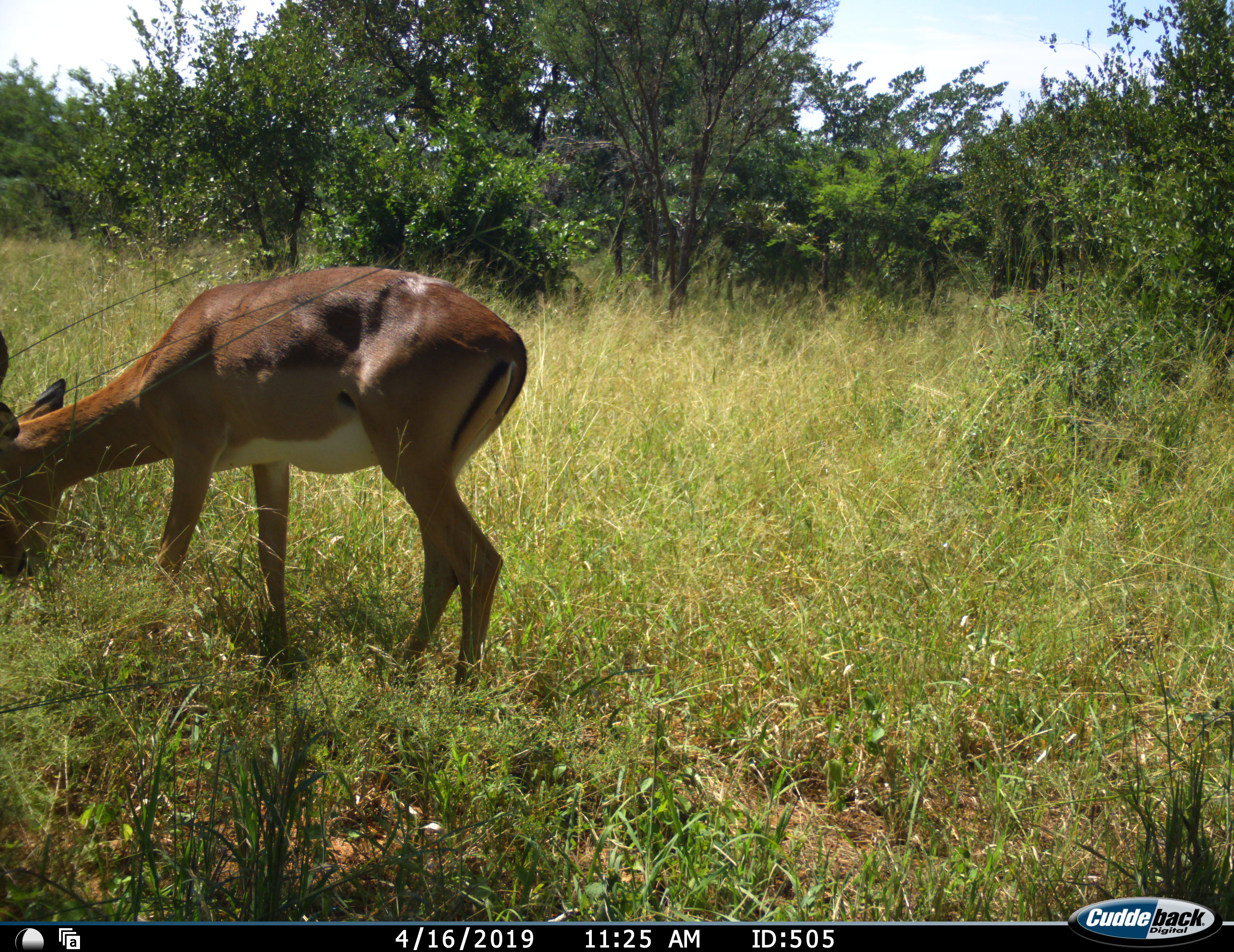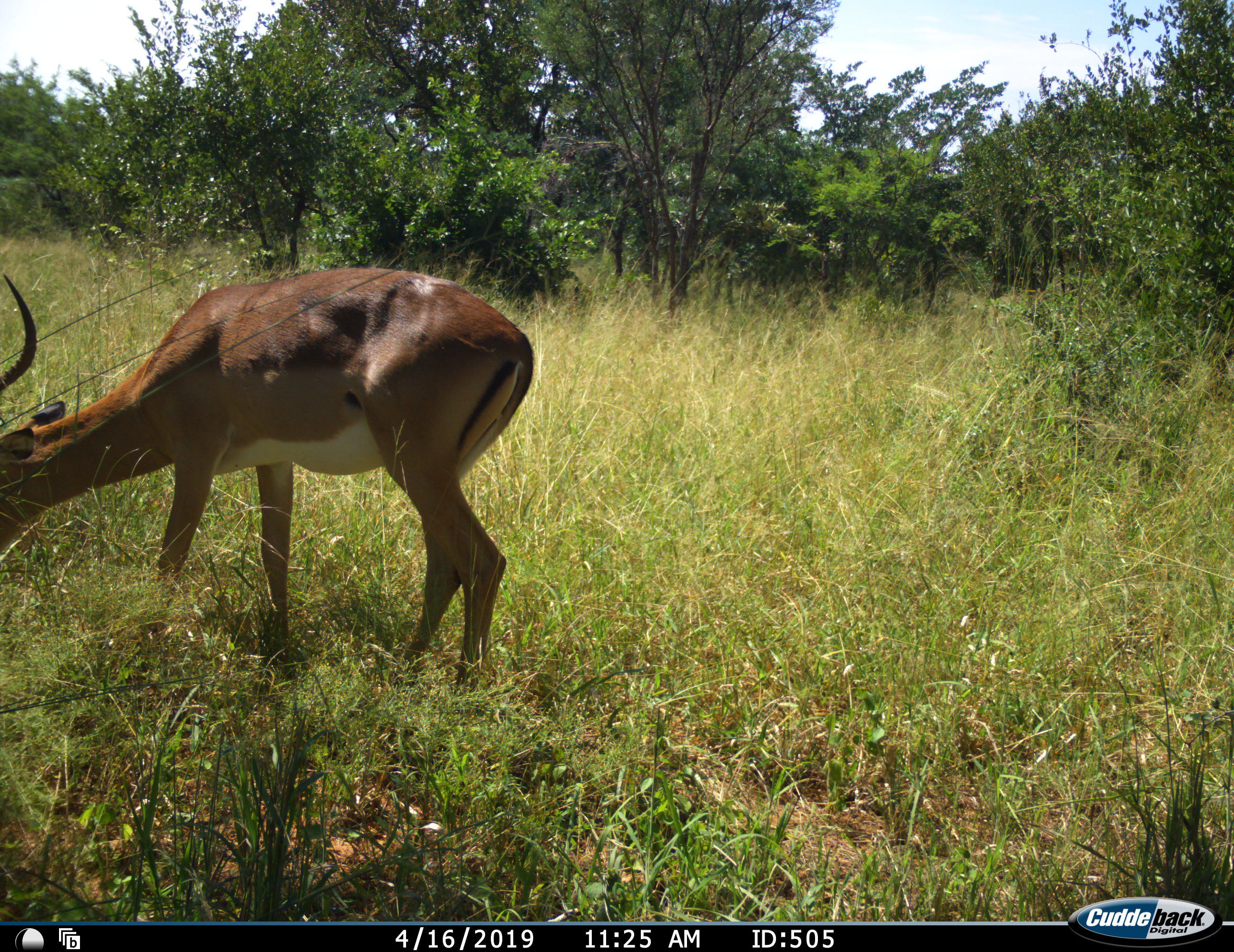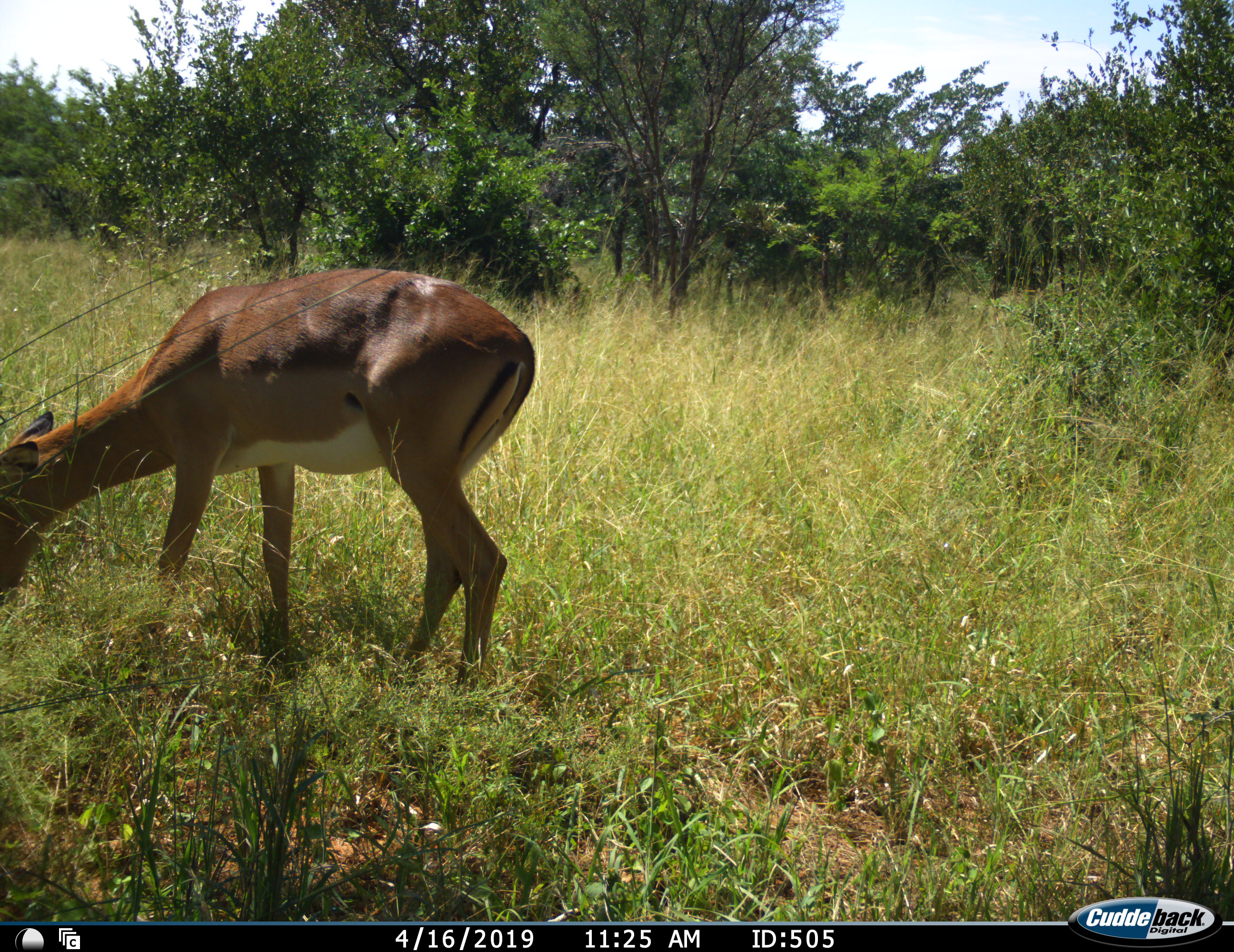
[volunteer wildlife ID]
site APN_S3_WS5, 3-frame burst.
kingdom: Animalia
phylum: Chordata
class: Mammalia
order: Artiodactyla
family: Bovidae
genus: Aepyceros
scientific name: Aepyceros melampus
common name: impala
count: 1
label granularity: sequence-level